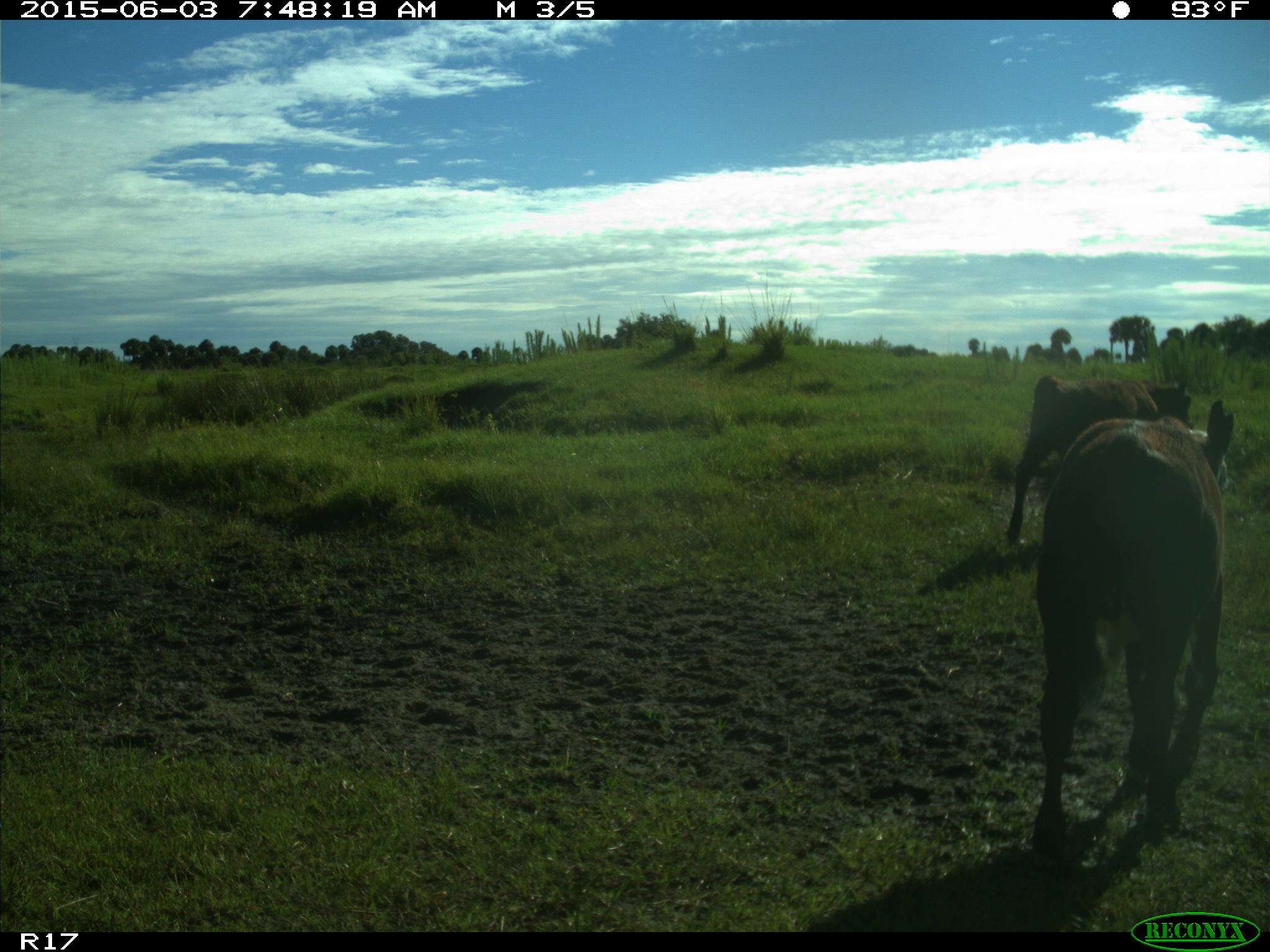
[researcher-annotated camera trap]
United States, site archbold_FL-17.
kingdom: Animalia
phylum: Chordata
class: Mammalia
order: Artiodactyla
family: Bovidae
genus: Bos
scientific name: Bos taurus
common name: domestic cow